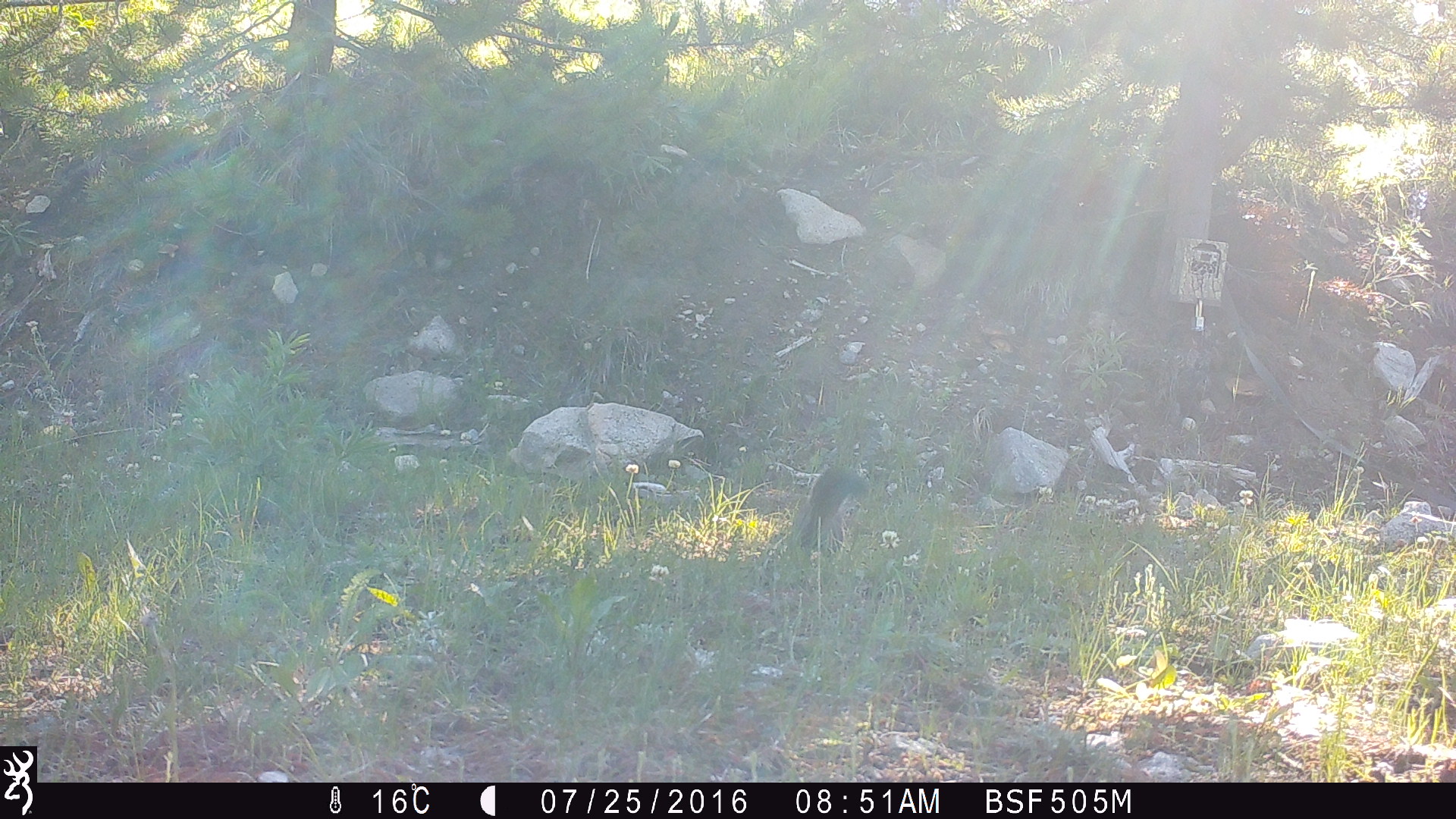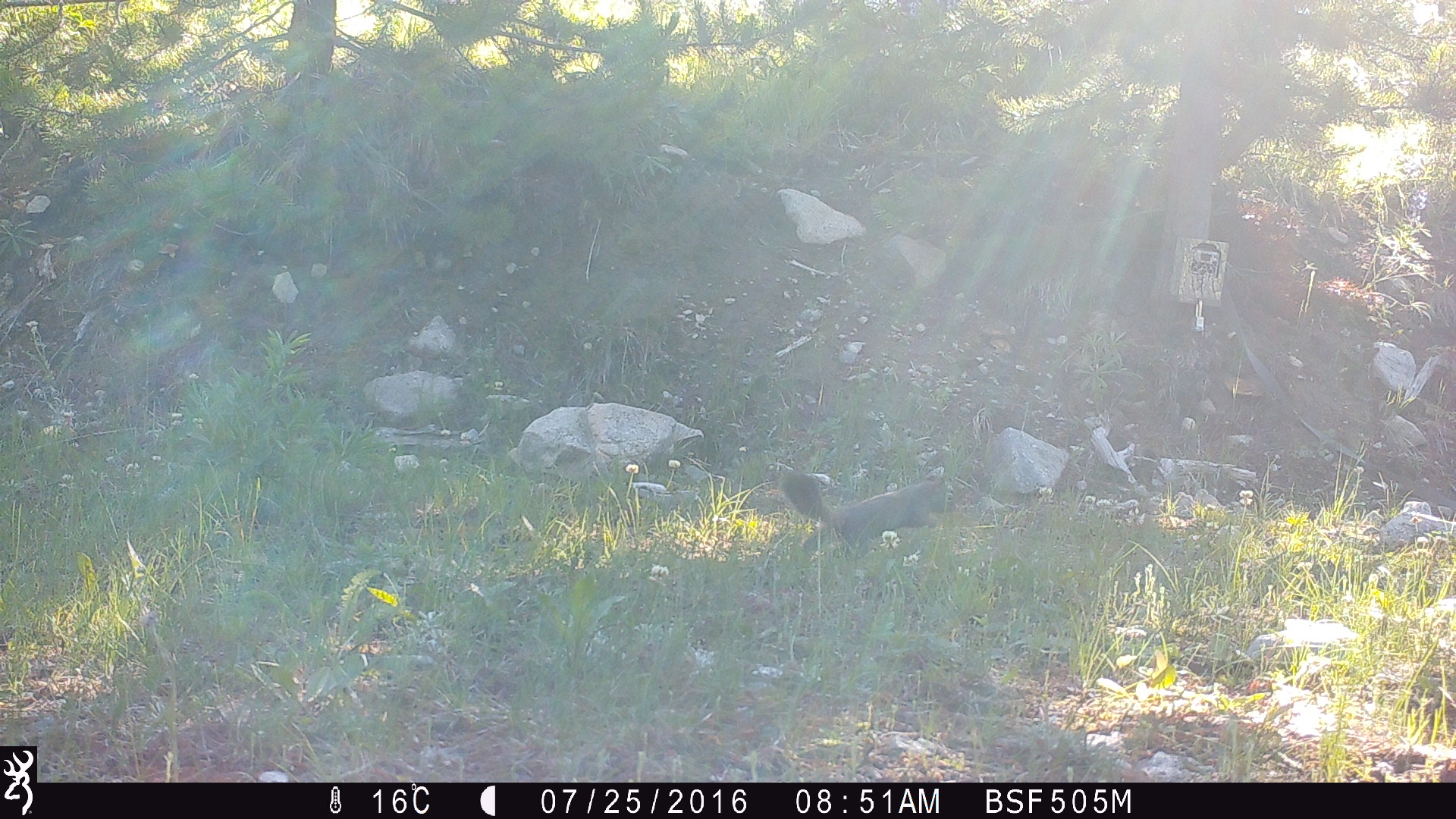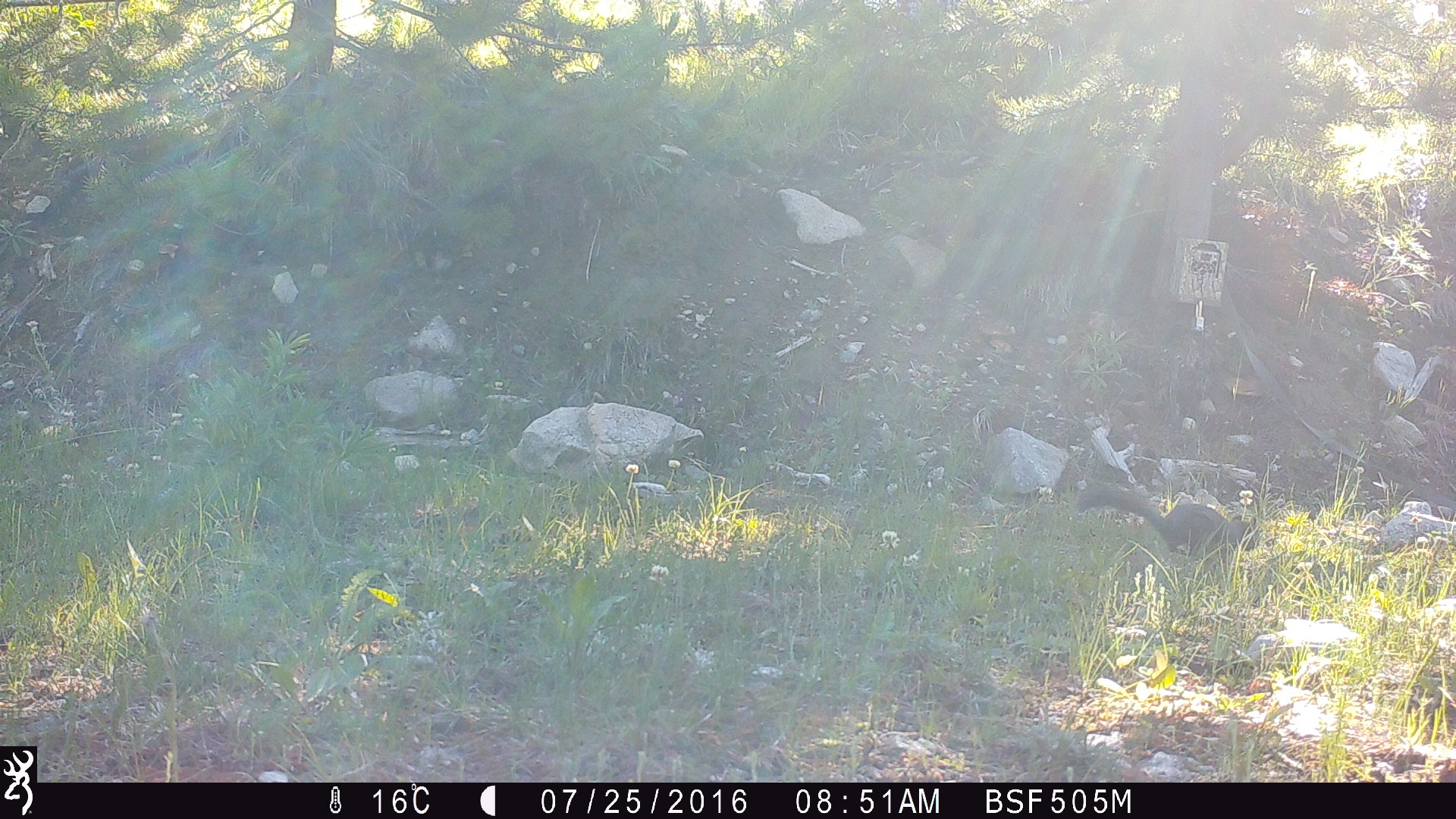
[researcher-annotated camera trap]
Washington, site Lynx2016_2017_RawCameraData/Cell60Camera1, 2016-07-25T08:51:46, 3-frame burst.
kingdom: Animalia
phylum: Chordata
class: Mammalia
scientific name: Mammalia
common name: small mammal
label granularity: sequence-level